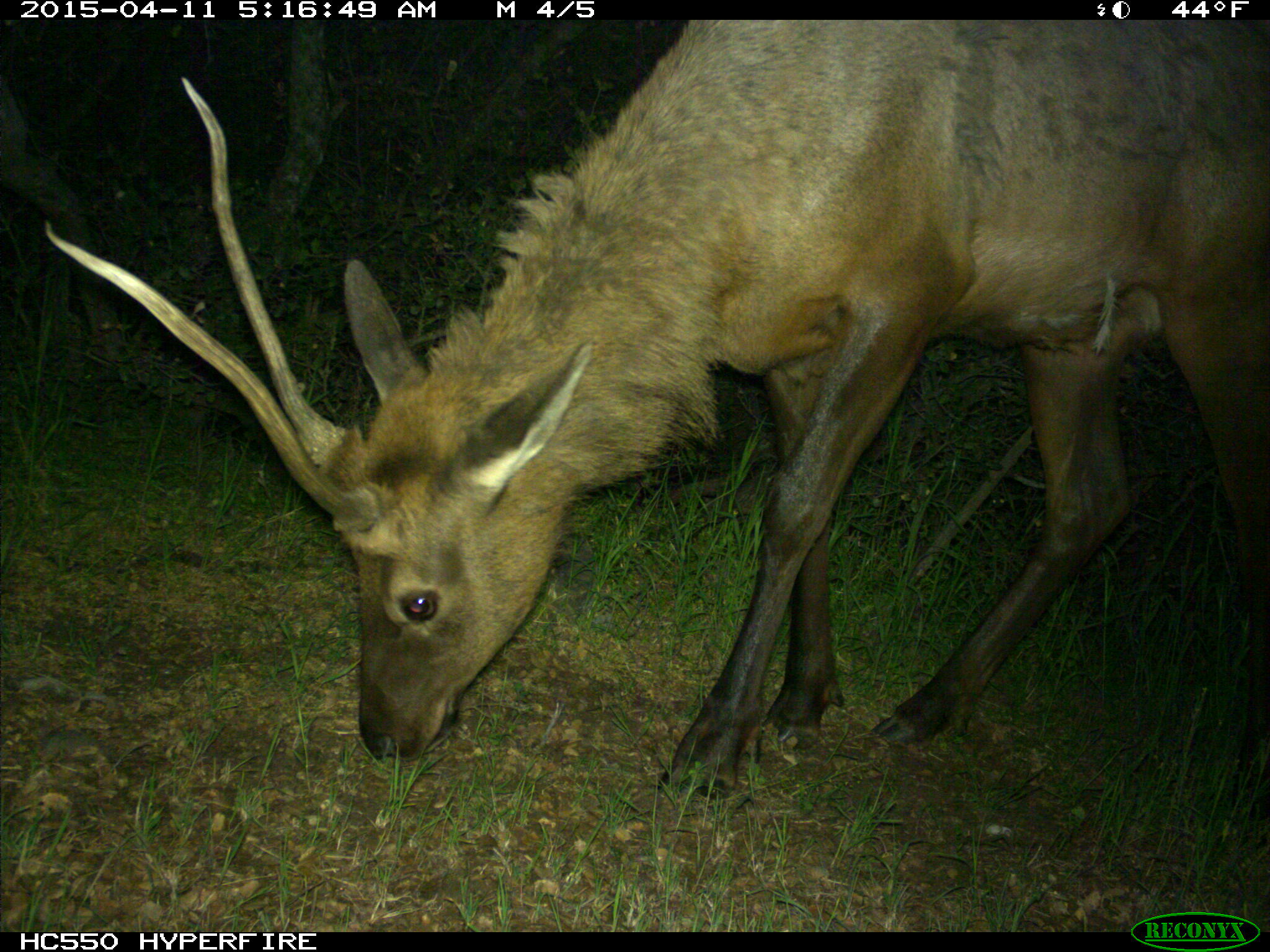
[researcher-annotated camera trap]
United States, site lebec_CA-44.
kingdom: Animalia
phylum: Chordata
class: Mammalia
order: Artiodactyla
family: Cervidae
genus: Cervus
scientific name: Cervus canadensis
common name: elk